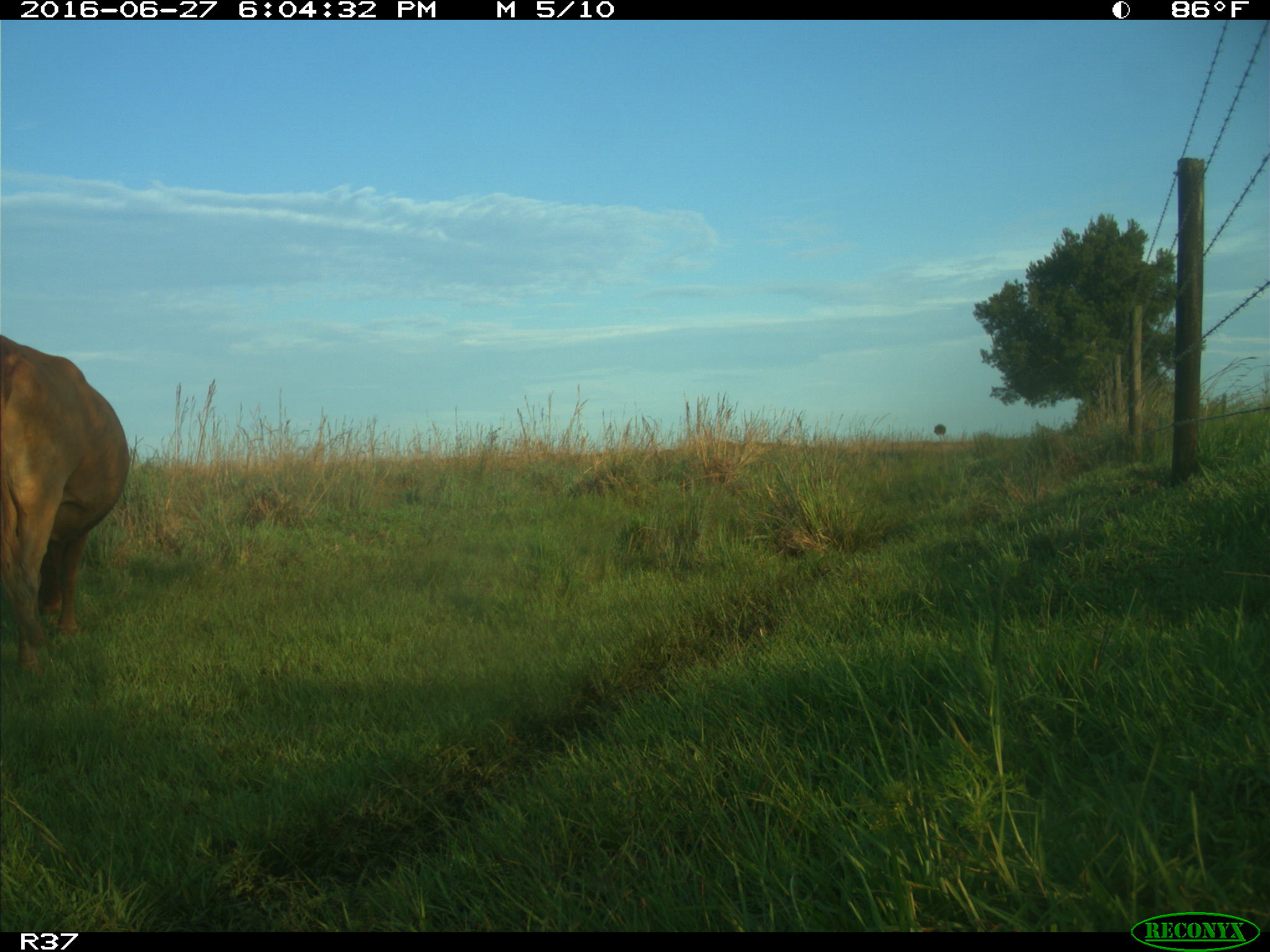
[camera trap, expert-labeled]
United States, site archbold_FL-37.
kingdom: Animalia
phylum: Chordata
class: Mammalia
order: Artiodactyla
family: Bovidae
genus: Bos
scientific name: Bos taurus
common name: domestic cow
Bos taurus (domestic cow).